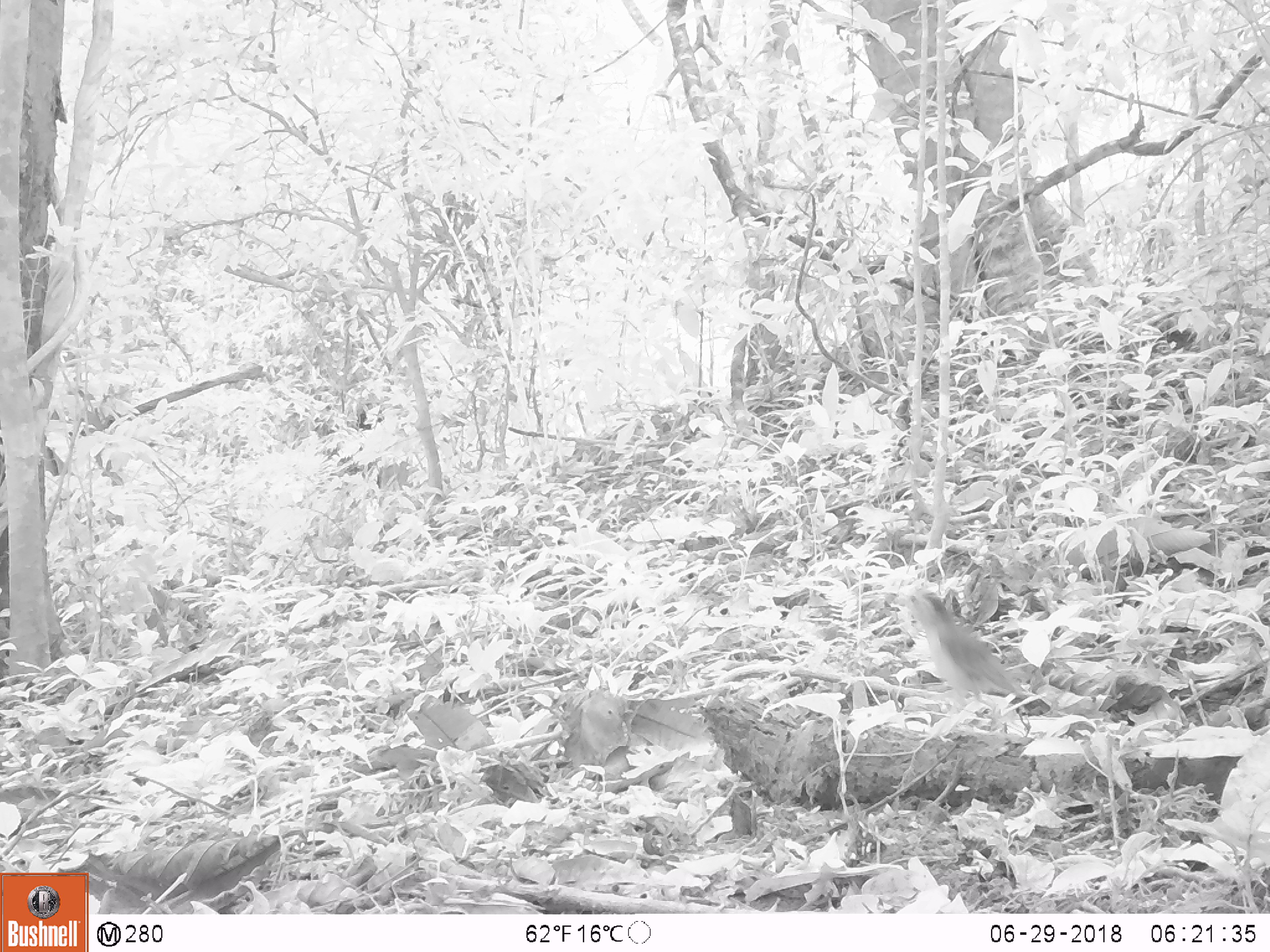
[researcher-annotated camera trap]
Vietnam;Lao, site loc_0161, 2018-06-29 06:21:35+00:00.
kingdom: Animalia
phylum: Chordata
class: Aves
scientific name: Aves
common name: bird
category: unidentified bird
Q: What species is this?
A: Unidentified bird (bird) (Aves).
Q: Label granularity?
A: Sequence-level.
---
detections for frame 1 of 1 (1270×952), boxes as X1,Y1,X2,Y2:
unidentified bird: 893,586,1026,743